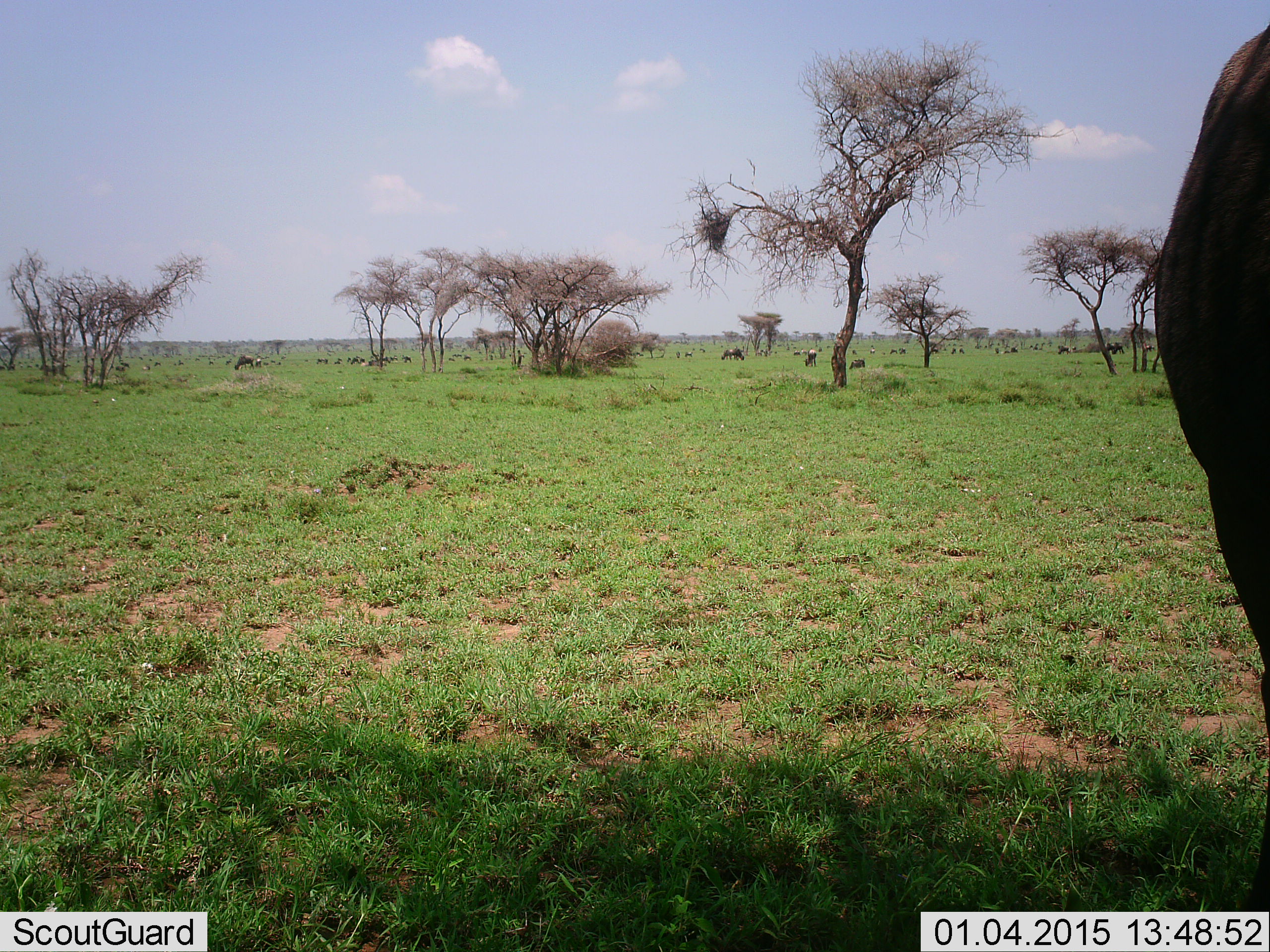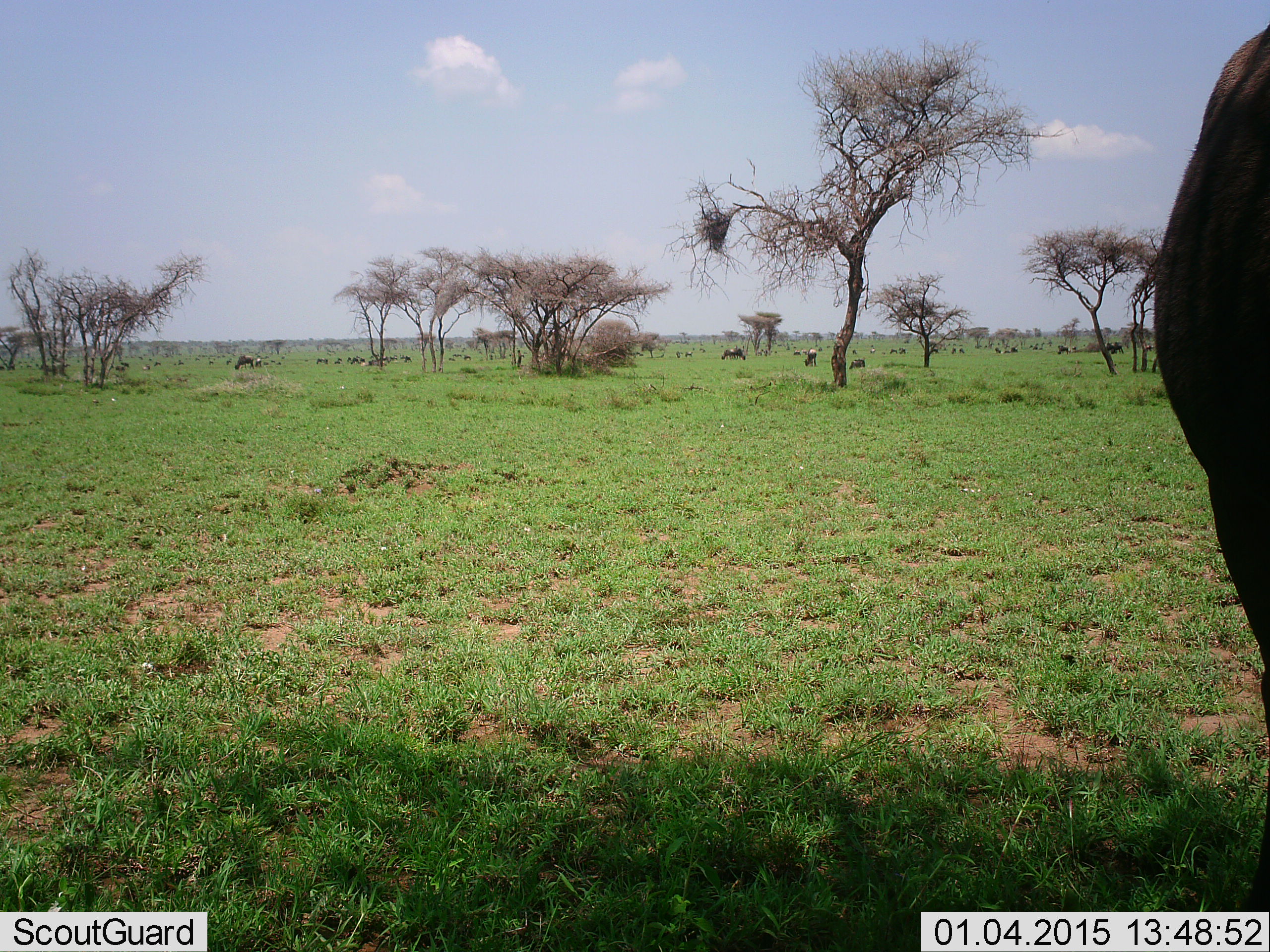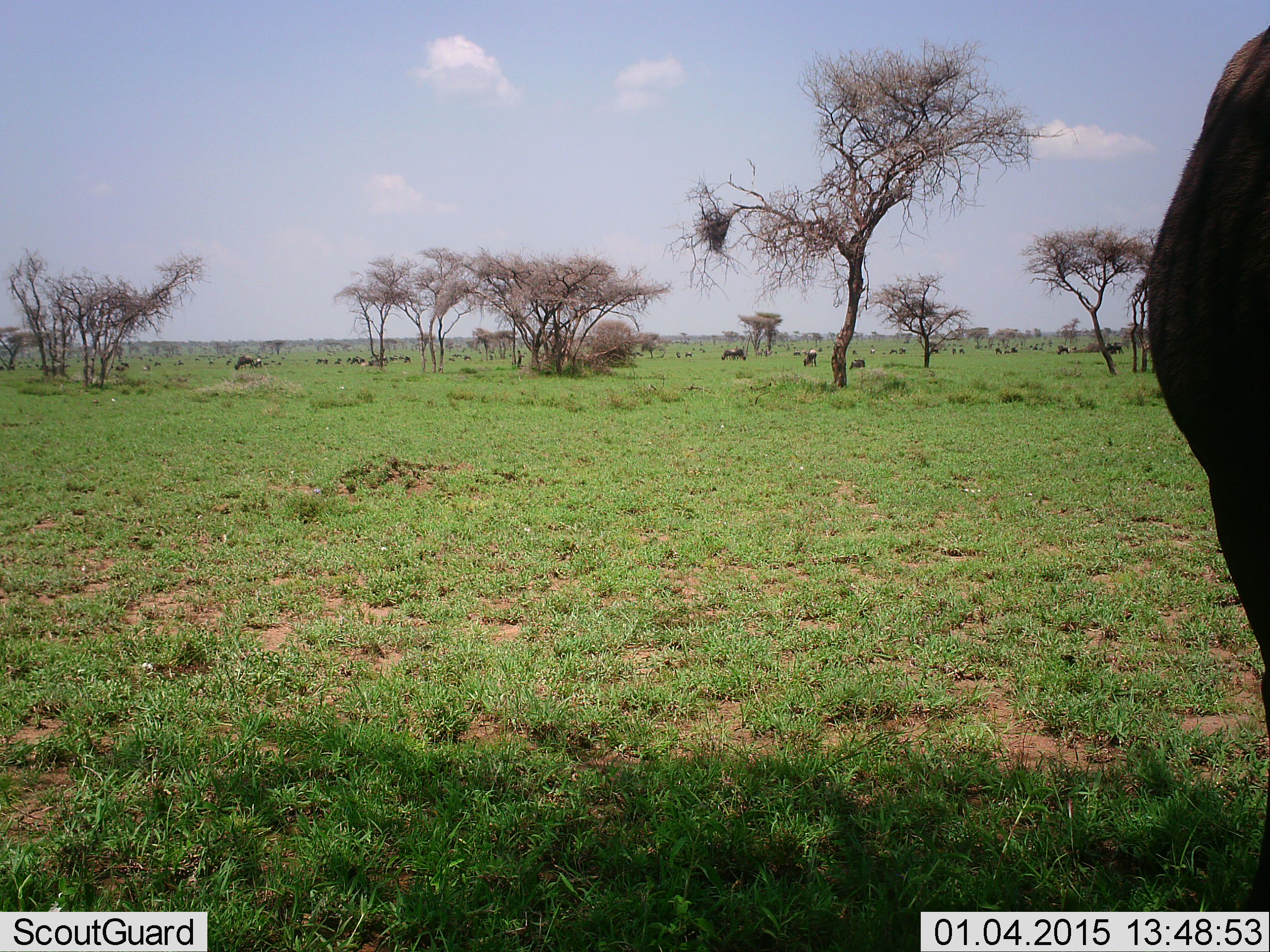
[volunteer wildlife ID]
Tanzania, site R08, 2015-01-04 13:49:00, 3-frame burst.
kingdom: Animalia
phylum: Chordata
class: Mammalia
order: Artiodactyla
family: Bovidae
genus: Connochaetes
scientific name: Connochaetes taurinus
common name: blue wildebeest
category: wildebeest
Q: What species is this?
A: Wildebeest (blue wildebeest) (Connochaetes taurinus).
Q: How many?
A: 11-50.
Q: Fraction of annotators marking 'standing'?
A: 70%.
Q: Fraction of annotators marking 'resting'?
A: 0%.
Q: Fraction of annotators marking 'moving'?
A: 20%.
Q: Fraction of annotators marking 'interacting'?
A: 0%.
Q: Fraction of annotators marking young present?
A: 0%.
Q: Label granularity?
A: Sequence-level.